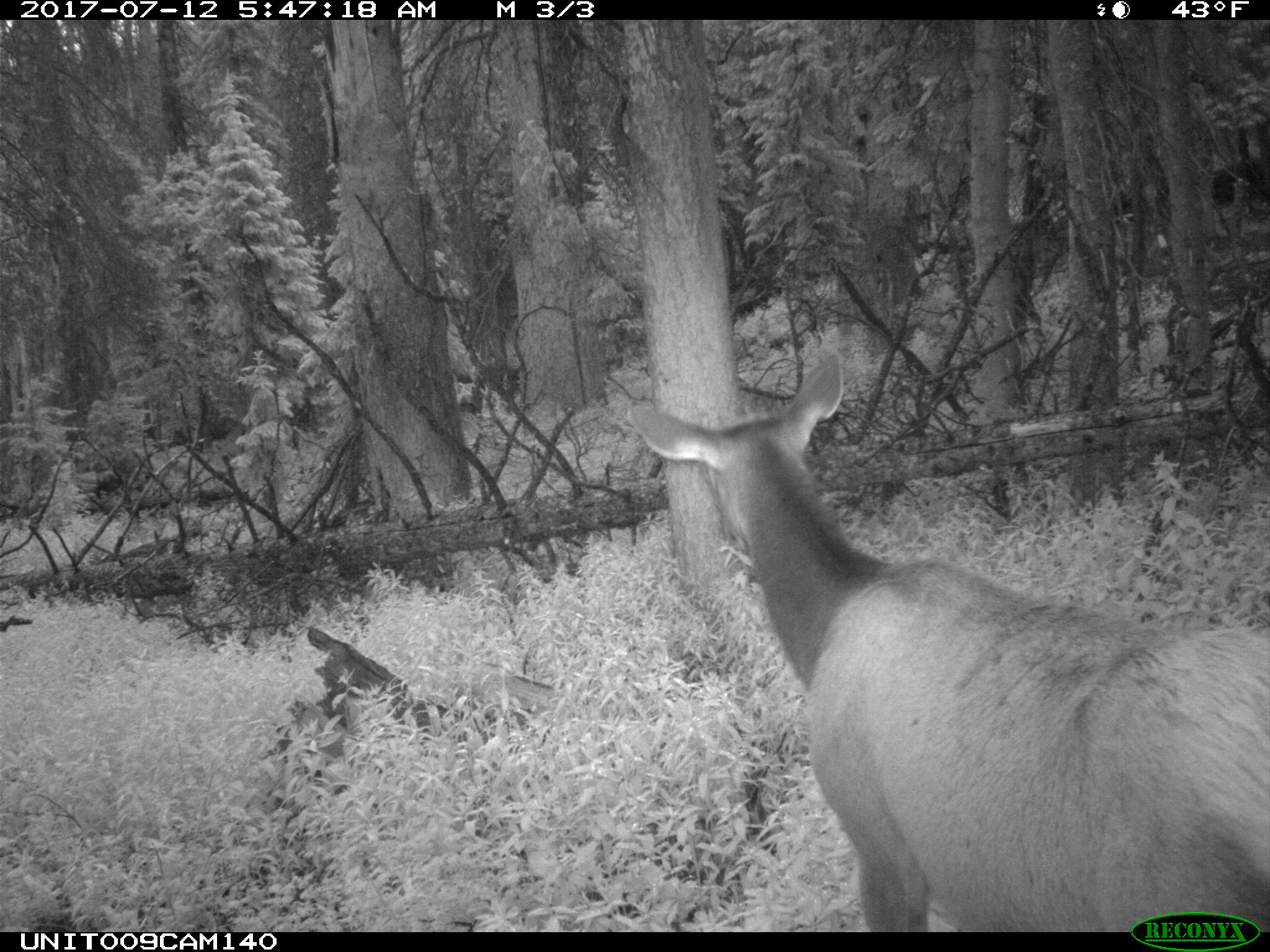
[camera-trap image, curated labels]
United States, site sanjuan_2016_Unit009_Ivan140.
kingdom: Animalia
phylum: Chordata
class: Mammalia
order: Artiodactyla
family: Cervidae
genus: Cervus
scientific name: Cervus elaphus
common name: red deer